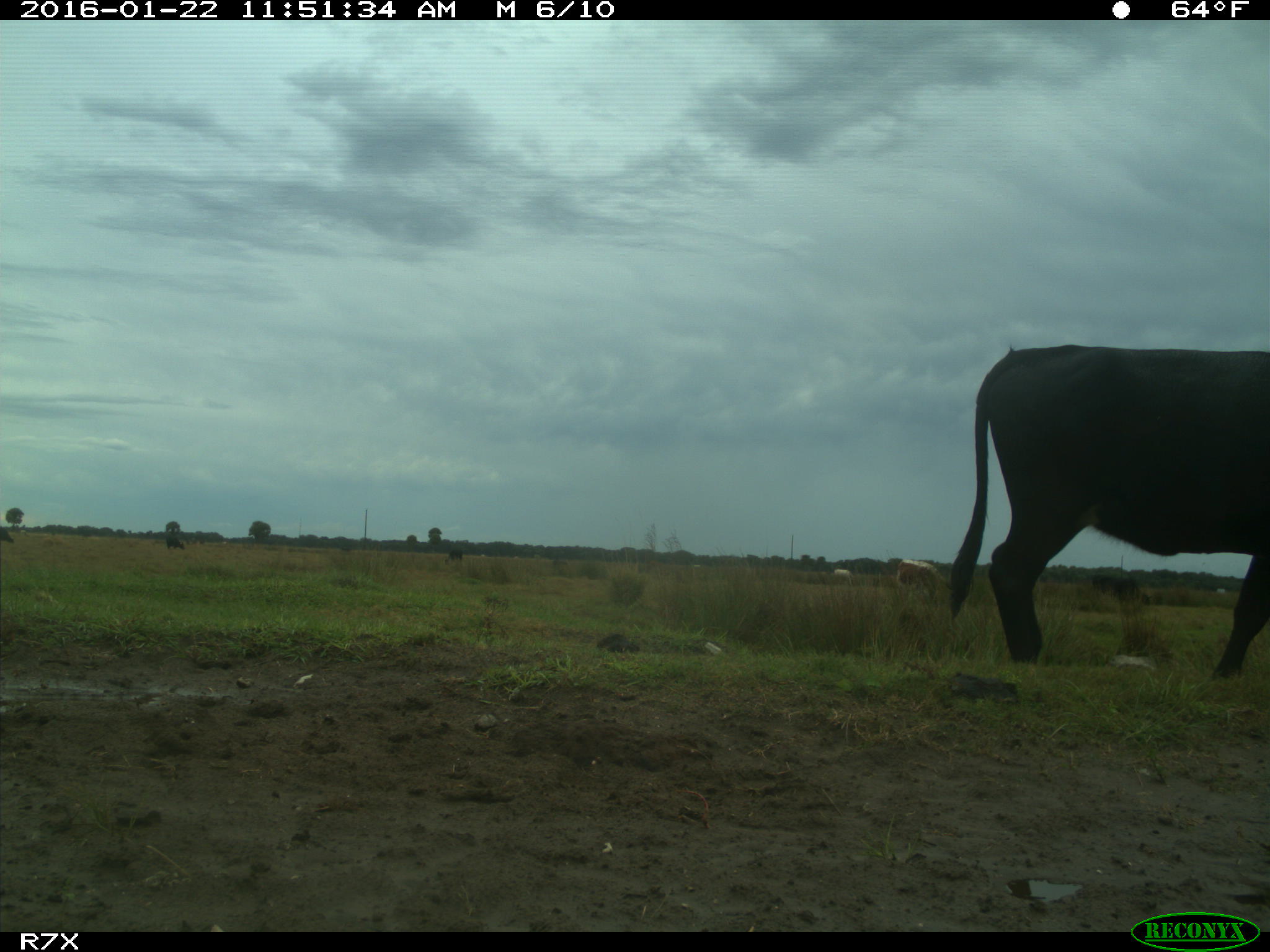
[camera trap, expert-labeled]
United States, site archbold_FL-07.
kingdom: Animalia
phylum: Chordata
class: Mammalia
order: Artiodactyla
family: Bovidae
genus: Bos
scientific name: Bos taurus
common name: domestic cow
Bos taurus (domestic cow).